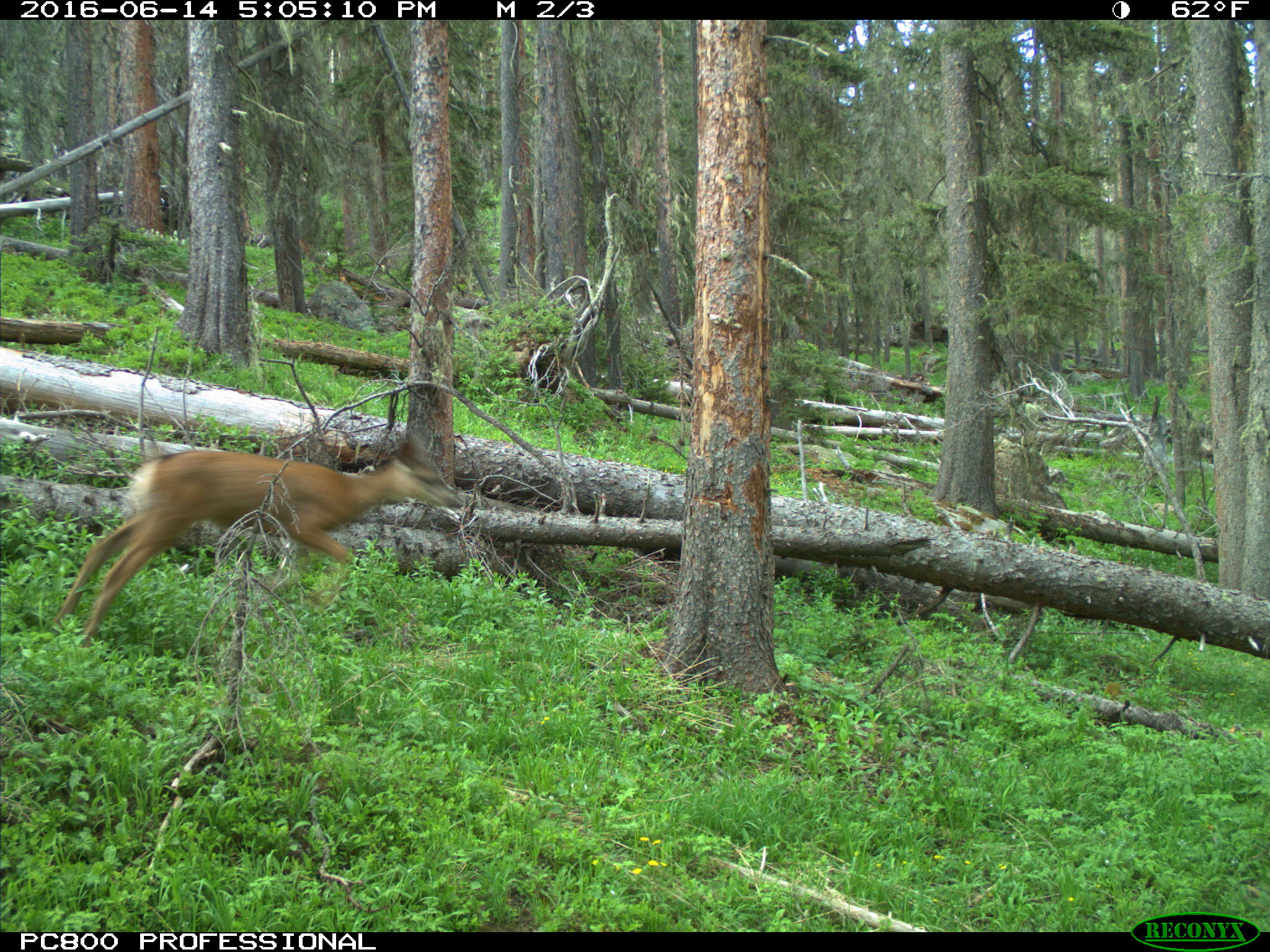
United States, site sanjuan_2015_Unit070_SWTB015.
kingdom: Animalia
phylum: Chordata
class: Mammalia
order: Artiodactyla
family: Cervidae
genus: Odocoileus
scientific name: Odocoileus hemionus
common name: mule deer